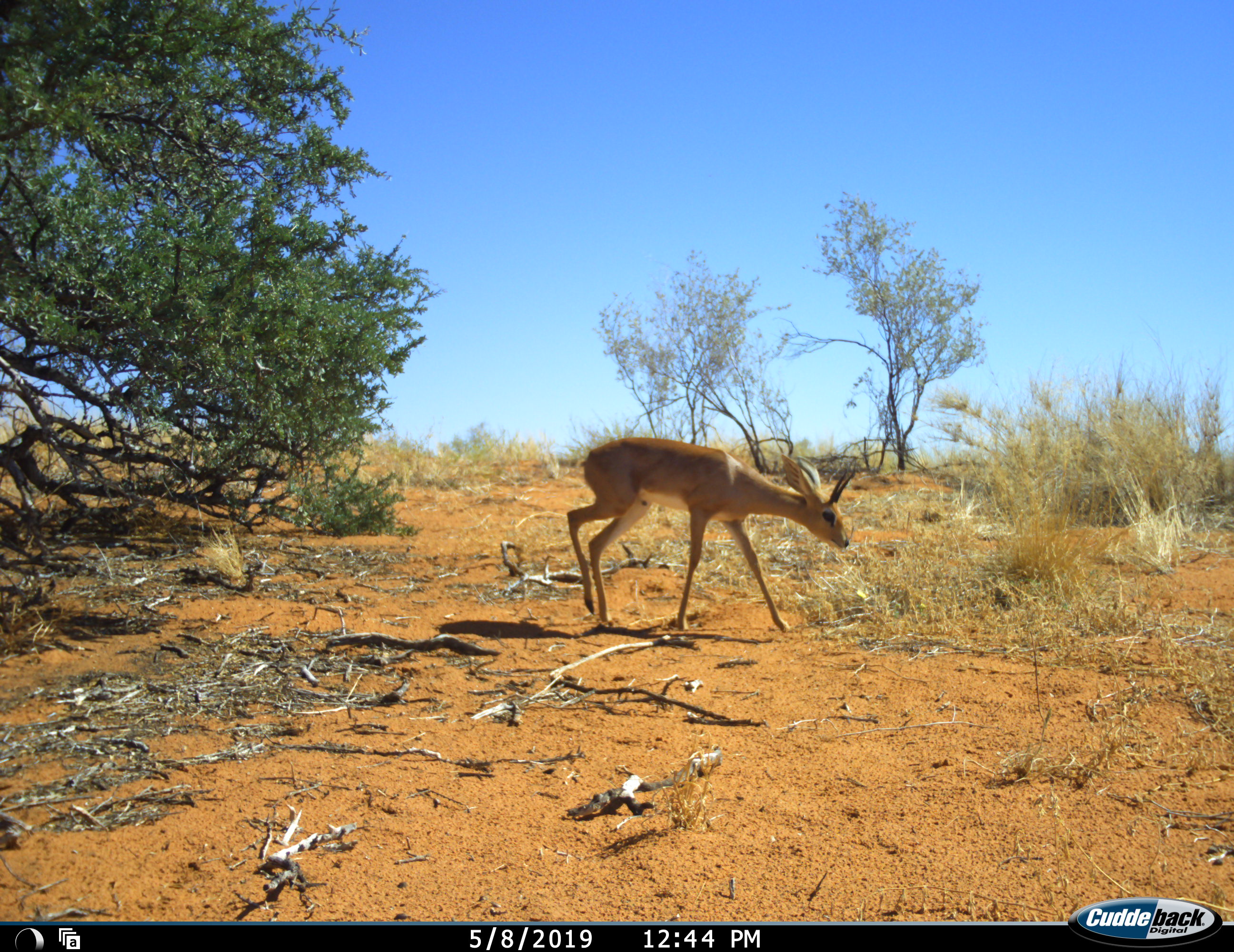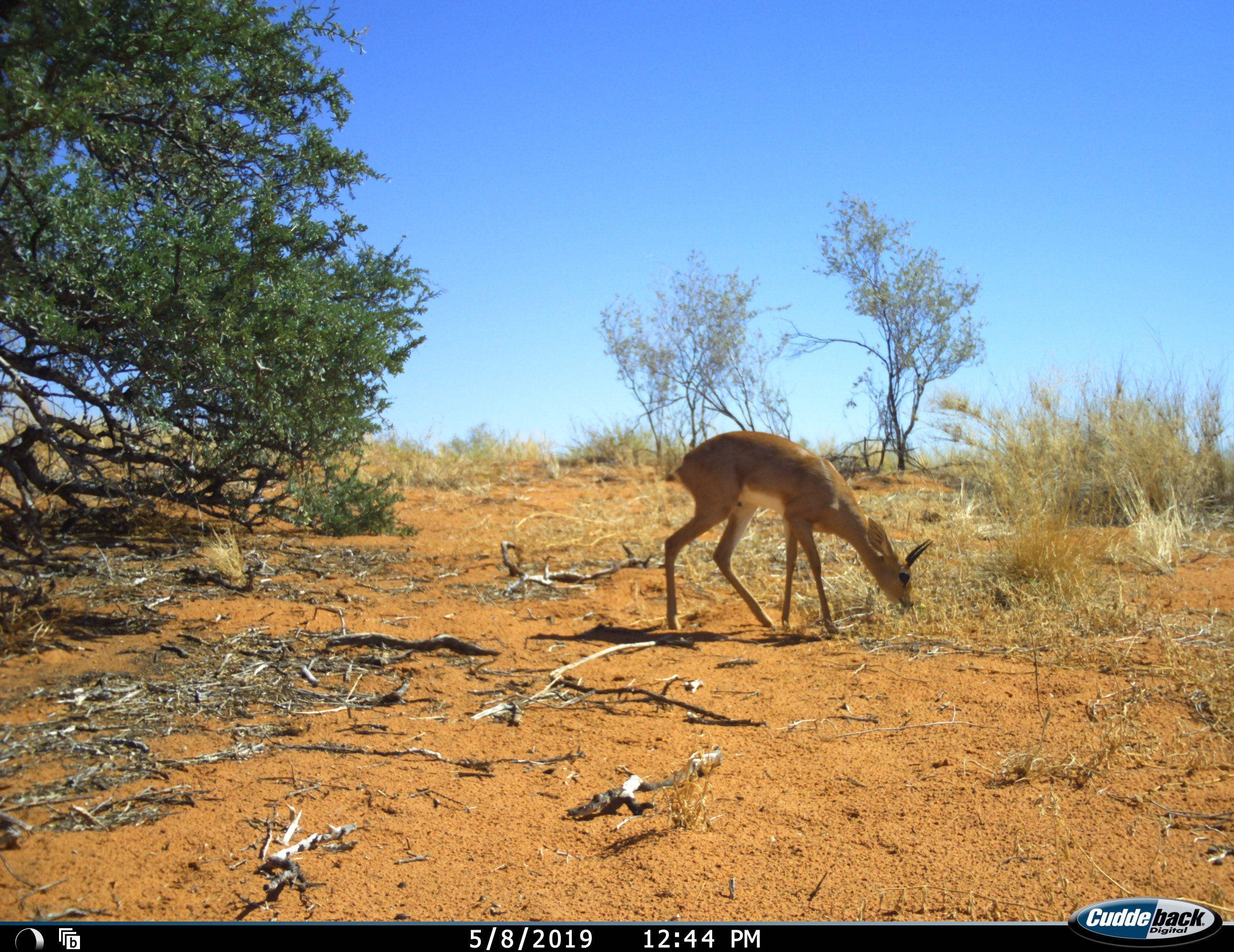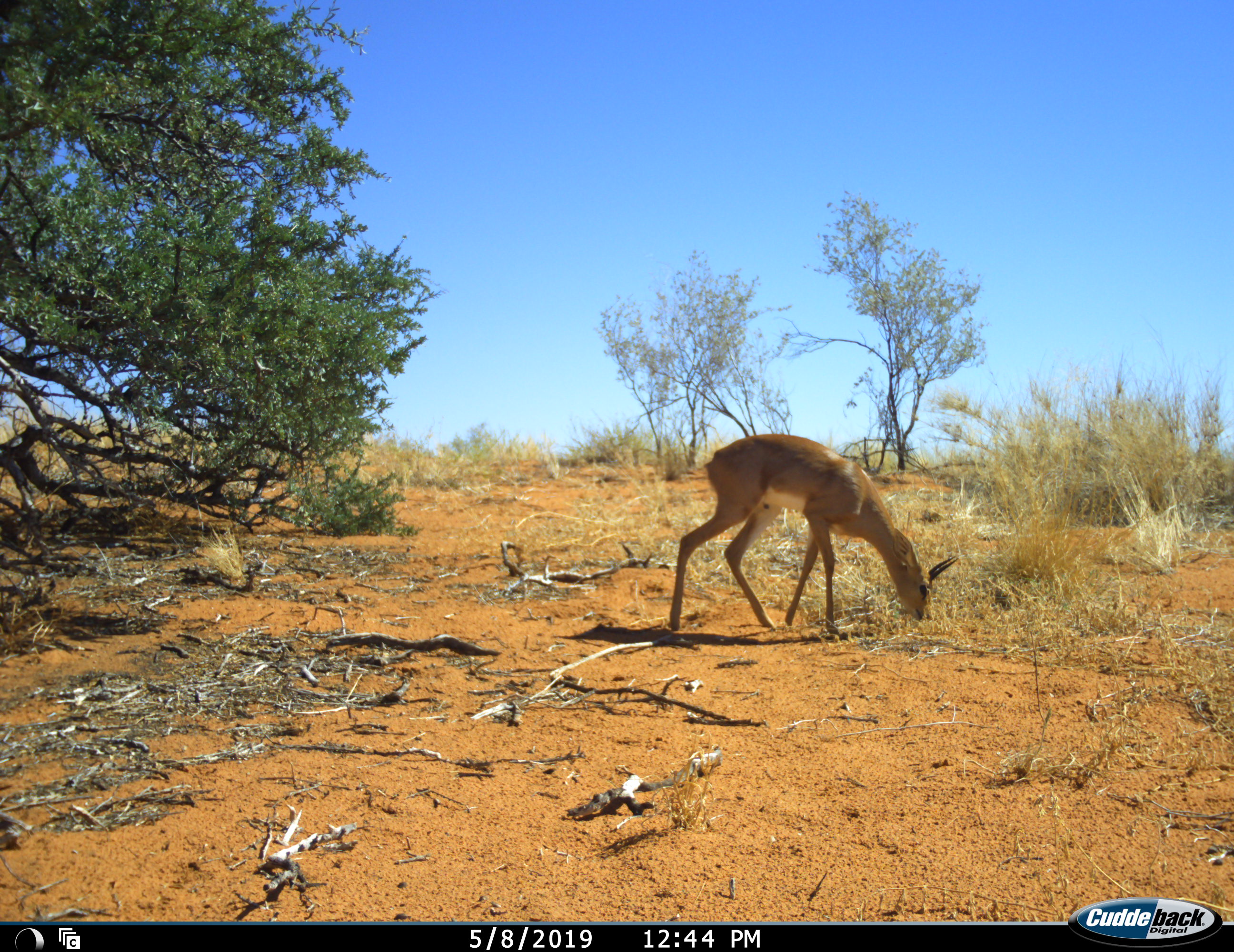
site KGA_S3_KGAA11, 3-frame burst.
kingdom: Animalia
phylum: Chordata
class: Mammalia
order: Artiodactyla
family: Bovidae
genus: Raphicerus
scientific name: Raphicerus campestris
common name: steenbok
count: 1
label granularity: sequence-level